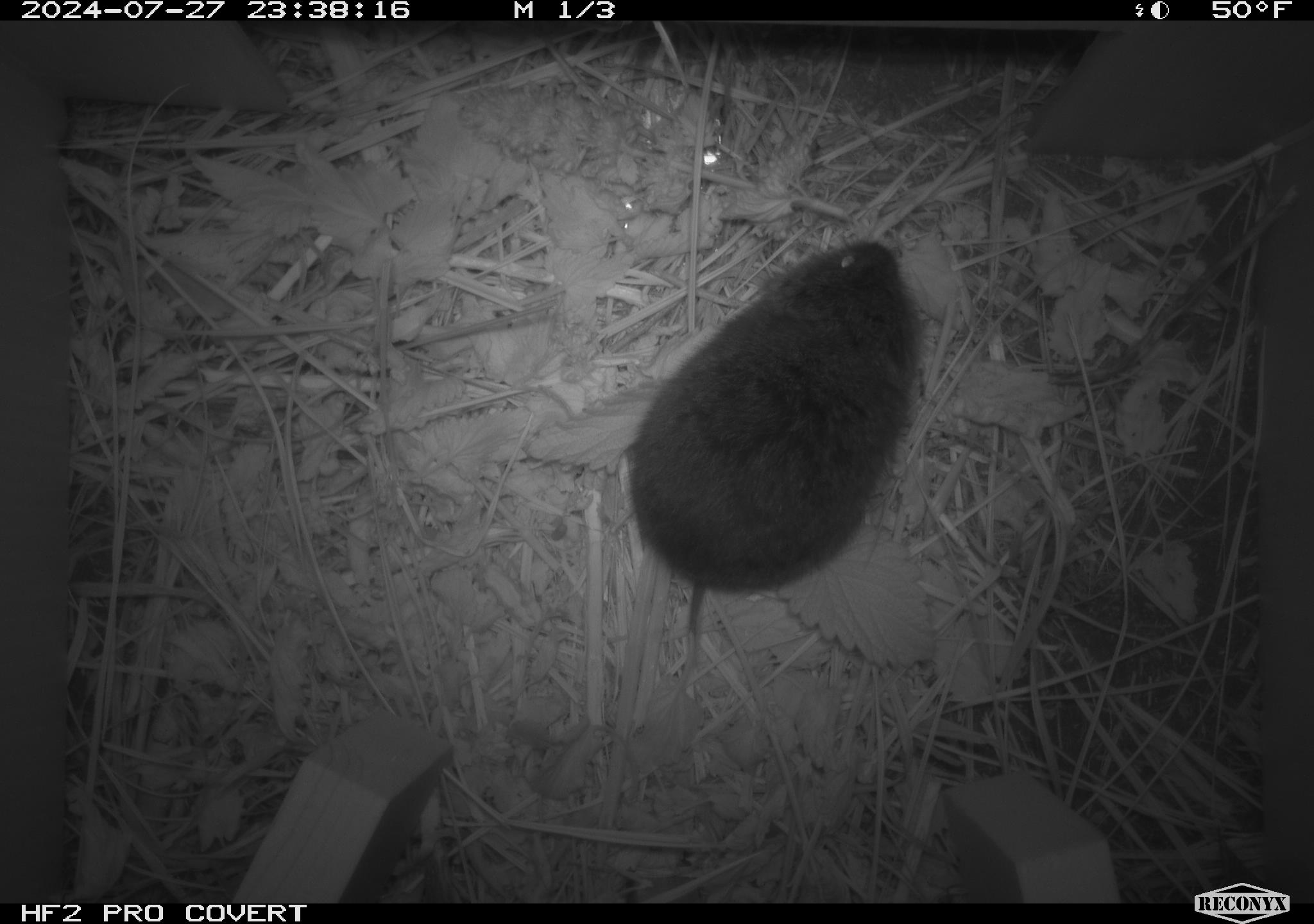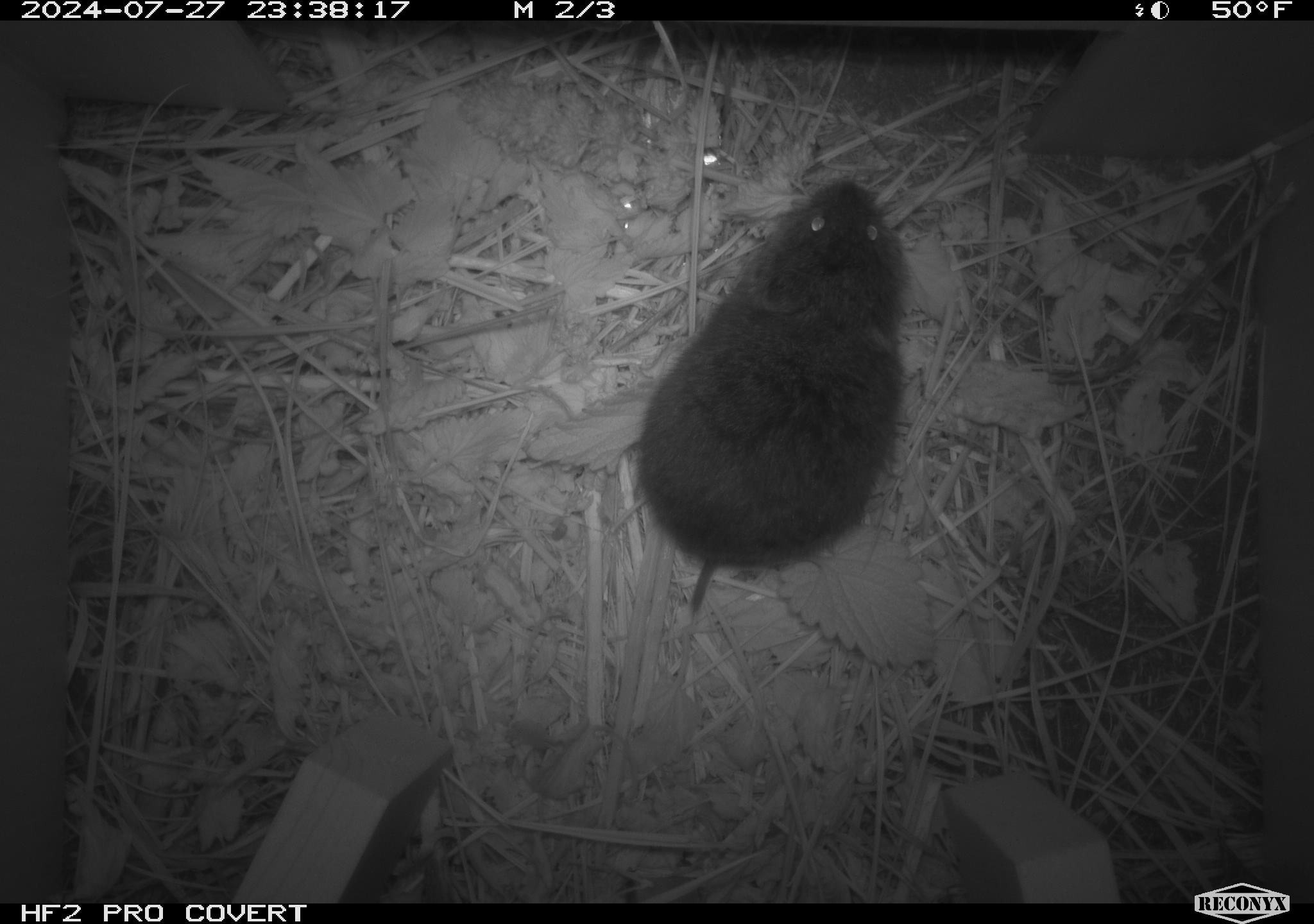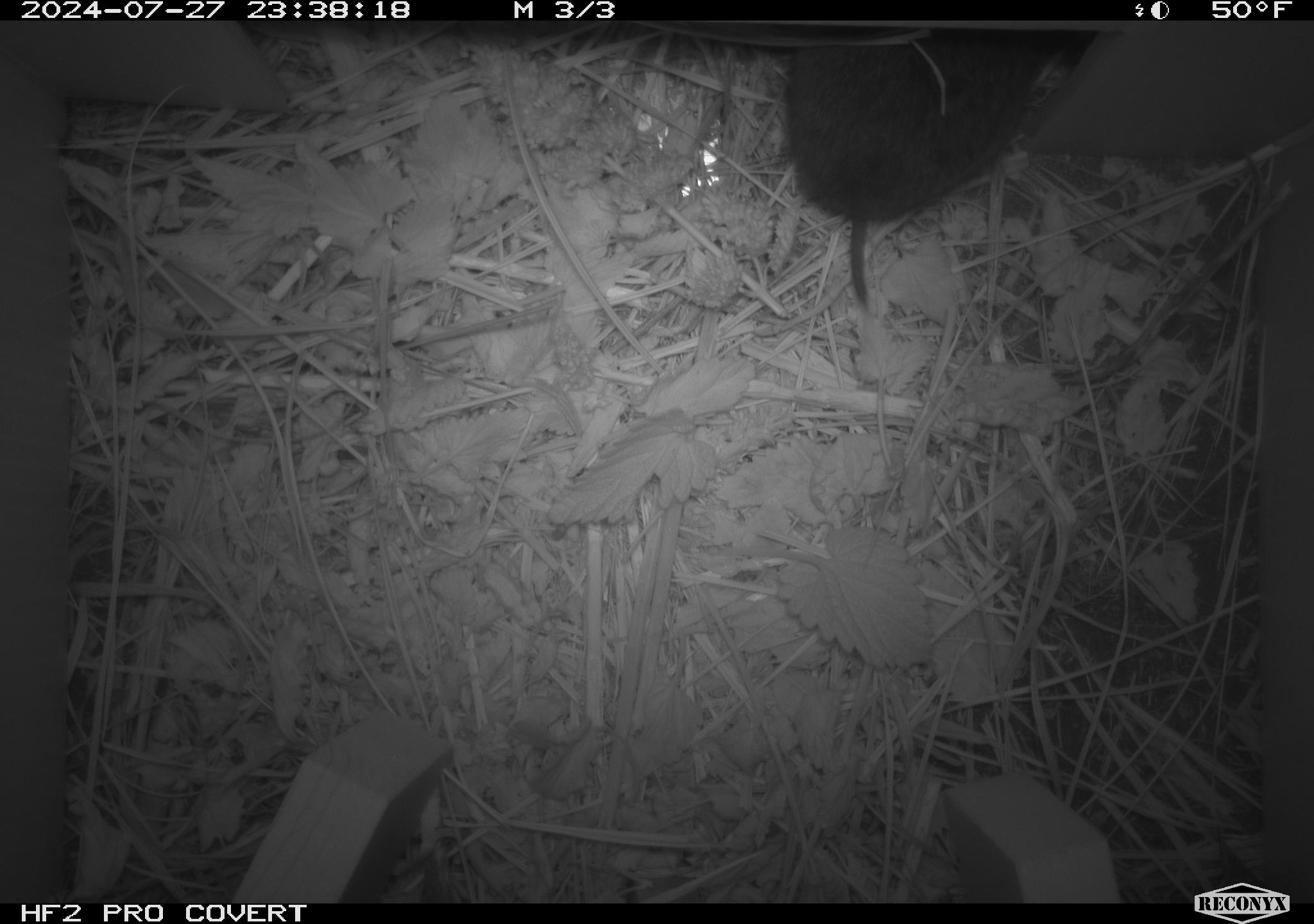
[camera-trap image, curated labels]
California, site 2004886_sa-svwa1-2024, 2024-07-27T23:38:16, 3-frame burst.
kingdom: Animalia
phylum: Chordata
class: Mammalia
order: Rodentia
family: Cricetidae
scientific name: Arvicolinae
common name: voles, lemmings, and muskrats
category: arvicolinae subfamily